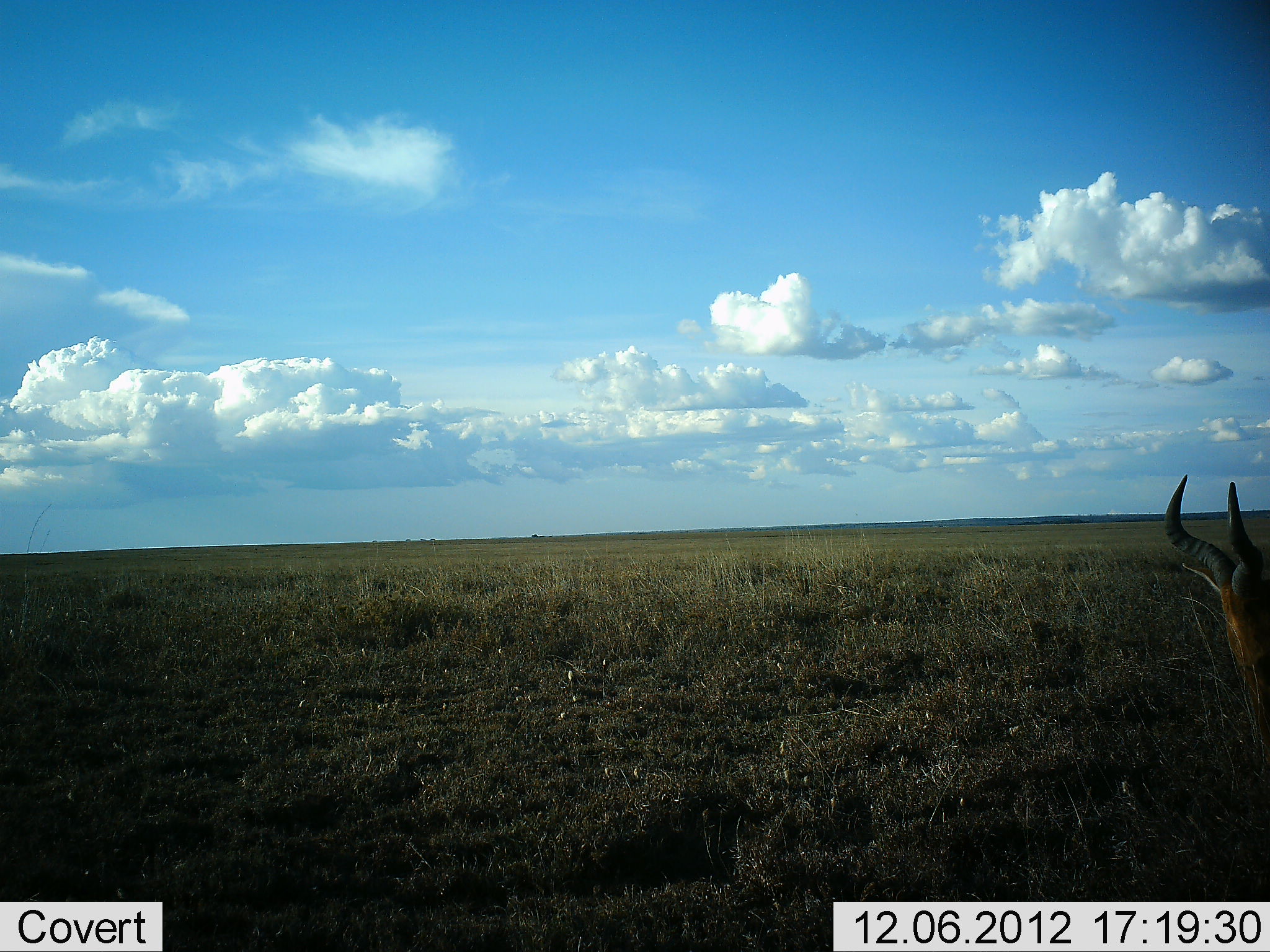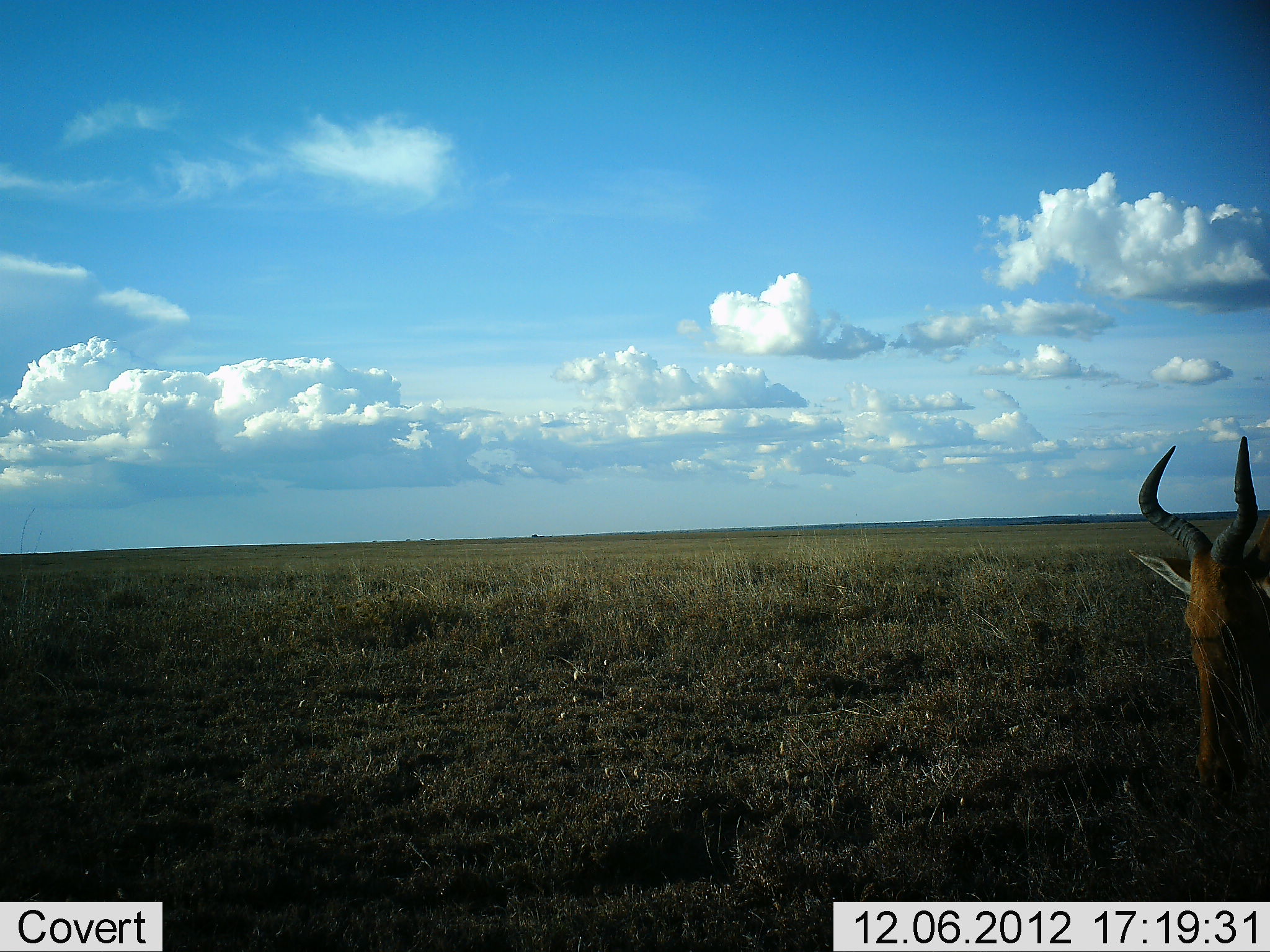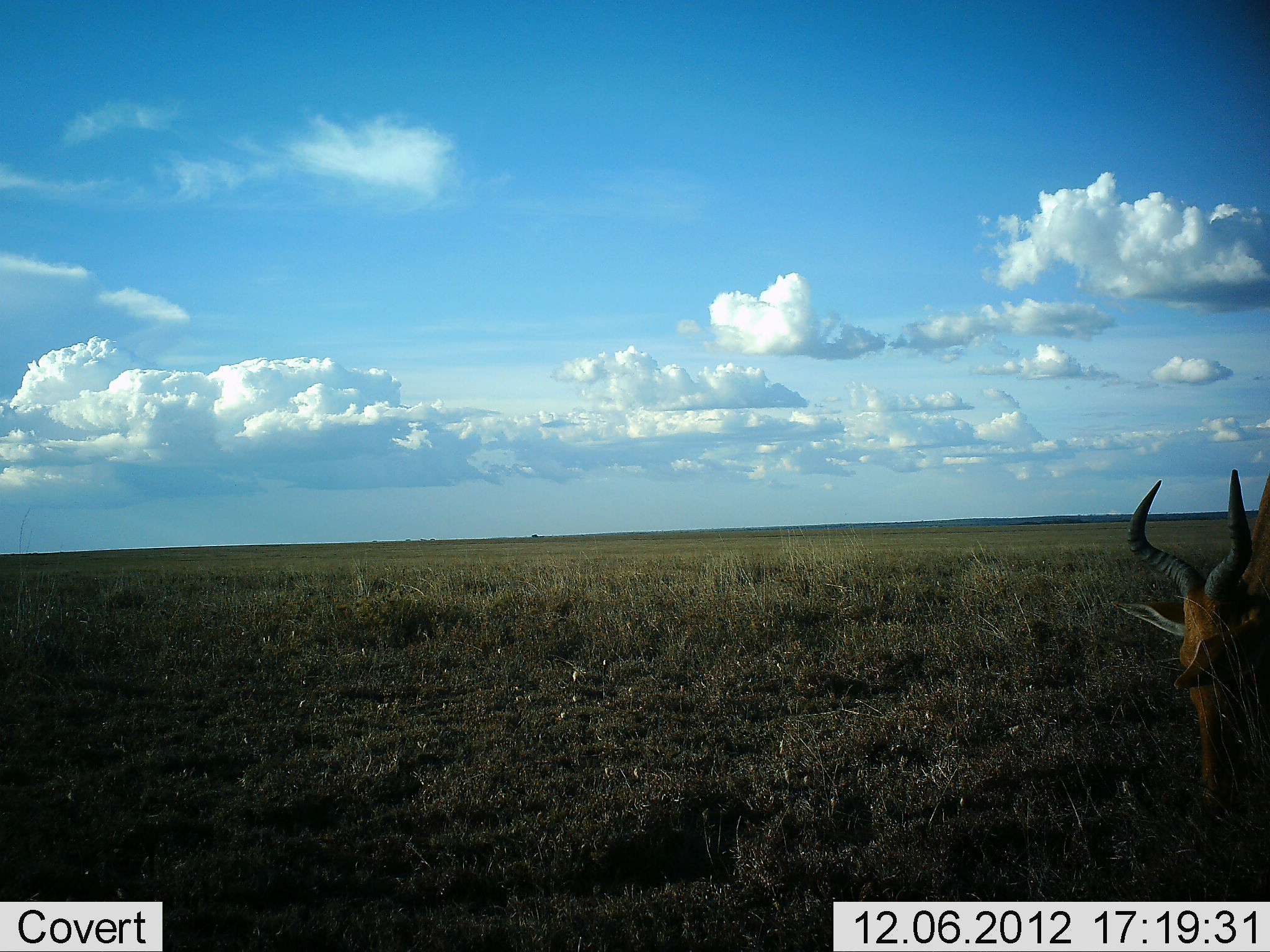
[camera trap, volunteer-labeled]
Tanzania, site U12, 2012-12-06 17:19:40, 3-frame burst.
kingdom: Animalia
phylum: Chordata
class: Mammalia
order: Artiodactyla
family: Bovidae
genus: Alcelaphus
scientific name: Alcelaphus buselaphus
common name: hartebeest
Hartebeest (Alcelaphus buselaphus), count 1. Behavior (volunteer vote fractions): standing 50%, resting 0%, moving 10%, interacting 0%. Young present (vote fraction): 0%. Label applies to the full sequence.